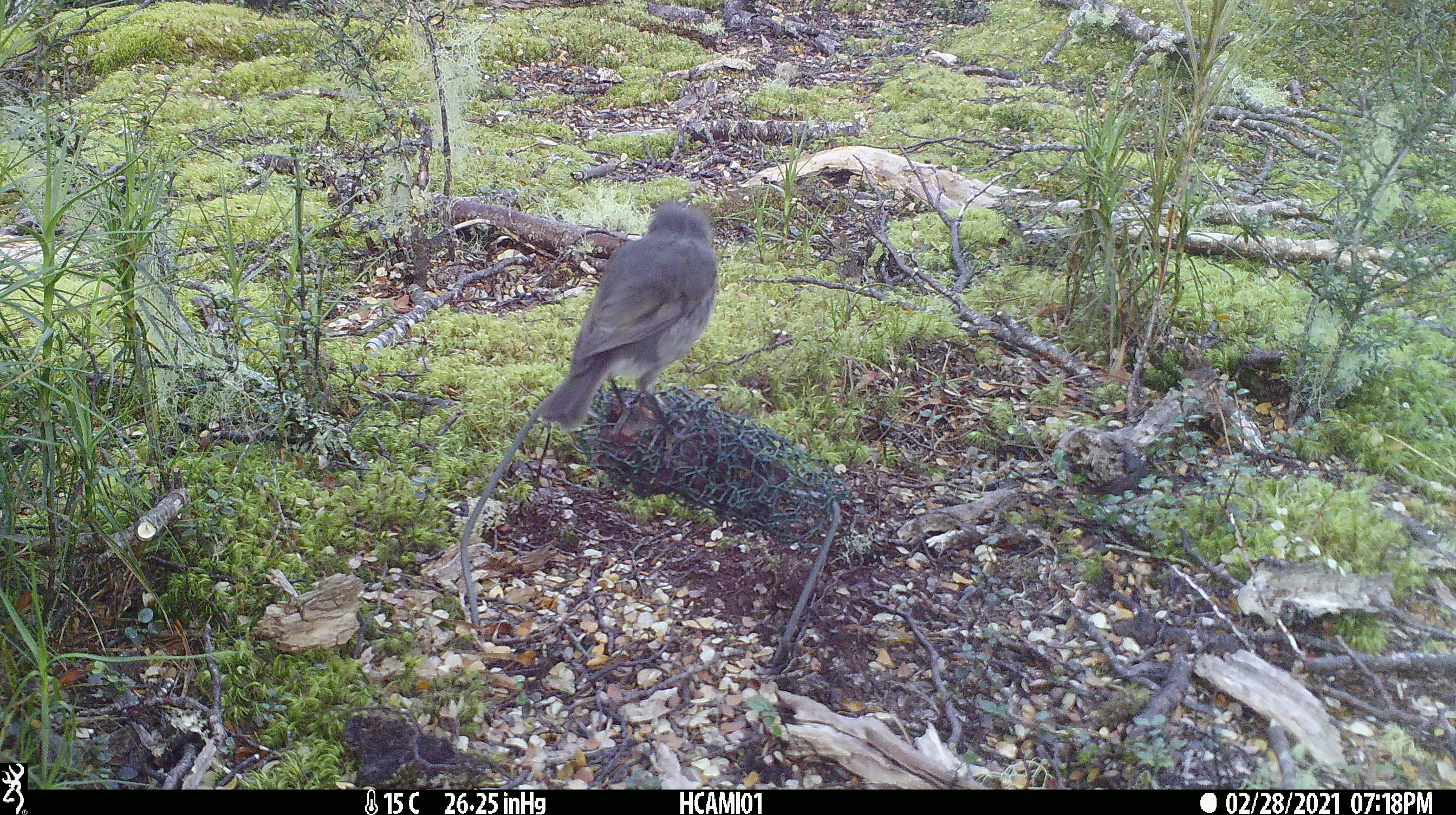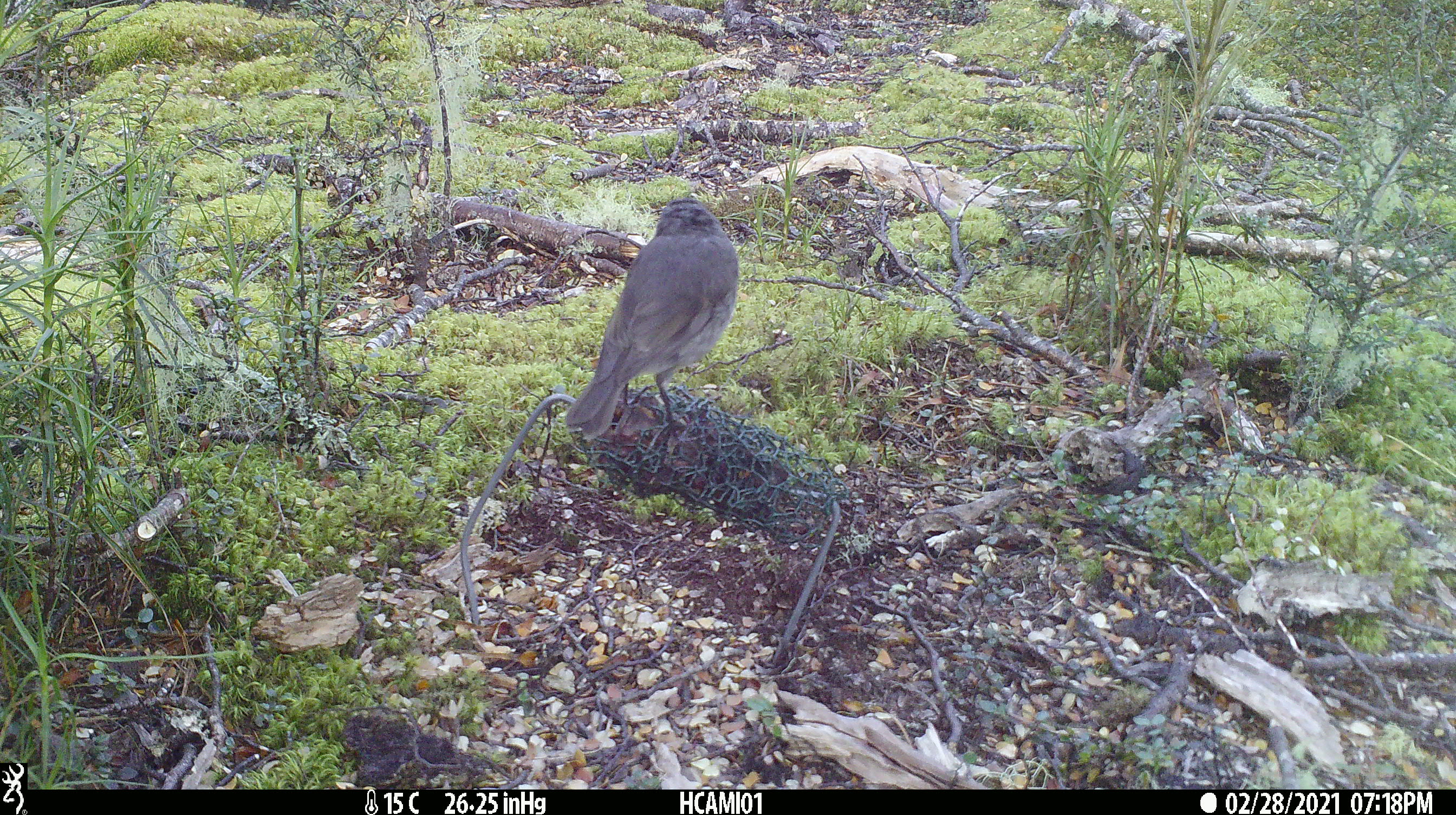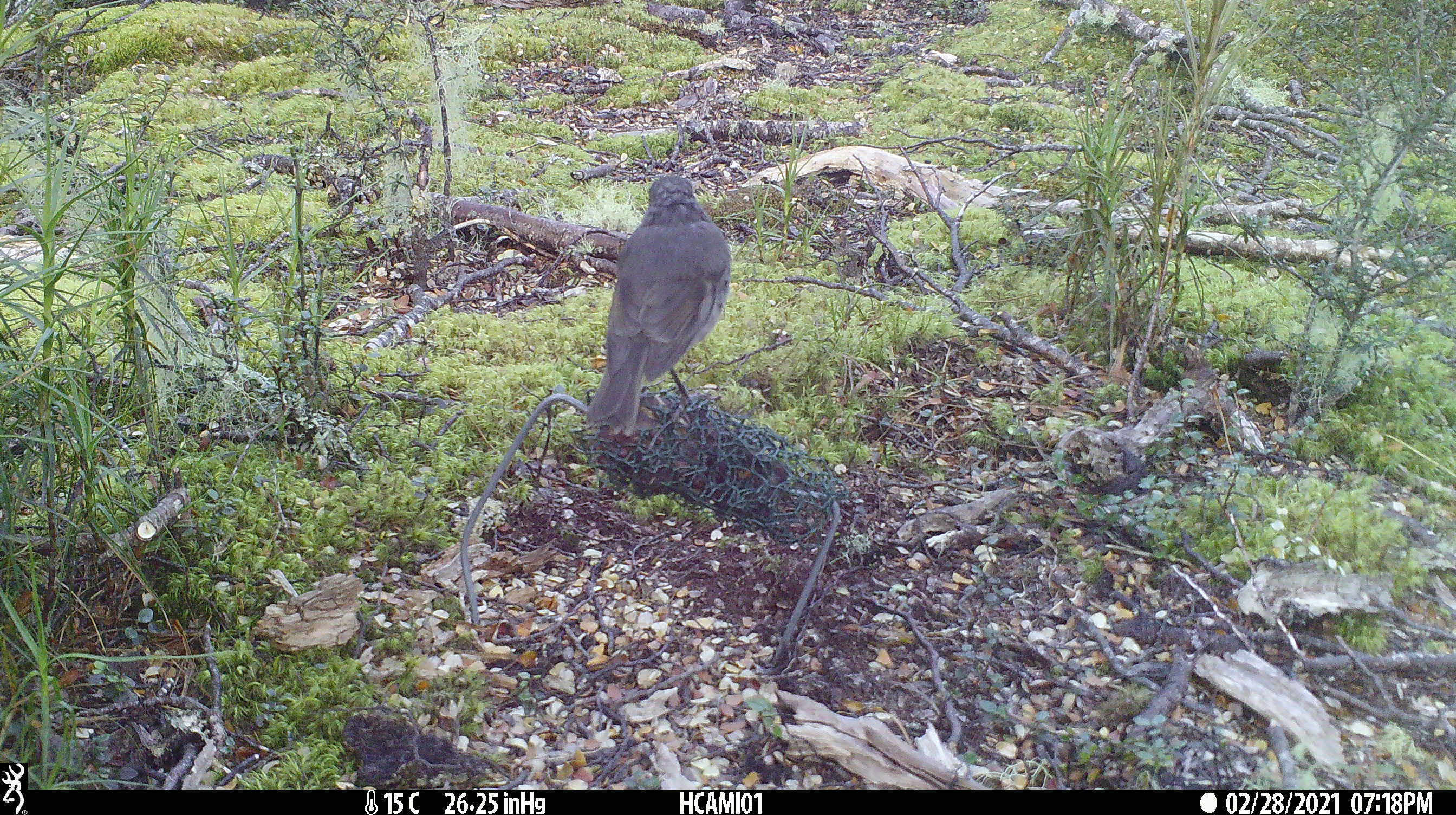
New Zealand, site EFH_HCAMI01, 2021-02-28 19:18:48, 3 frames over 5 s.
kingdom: Animalia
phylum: Chordata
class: Aves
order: Passeriformes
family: Petroicidae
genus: Petroica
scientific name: Petroica australis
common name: new zealand robin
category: robin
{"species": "robin (new zealand robin) (Petroica australis)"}